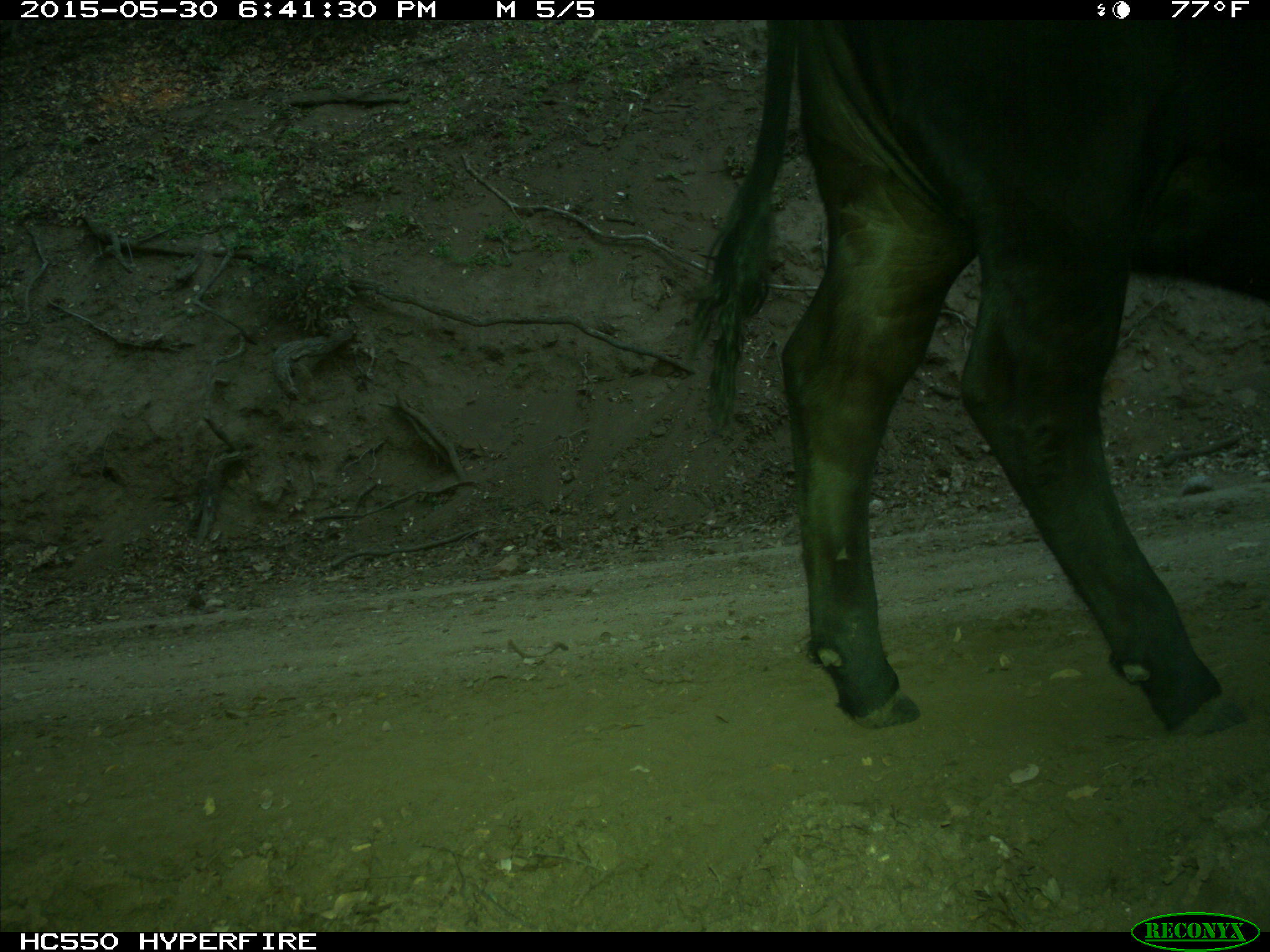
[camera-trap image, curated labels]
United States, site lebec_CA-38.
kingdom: Animalia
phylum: Chordata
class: Mammalia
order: Artiodactyla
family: Bovidae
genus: Bos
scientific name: Bos taurus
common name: domestic cow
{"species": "Bos taurus (domestic cow)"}